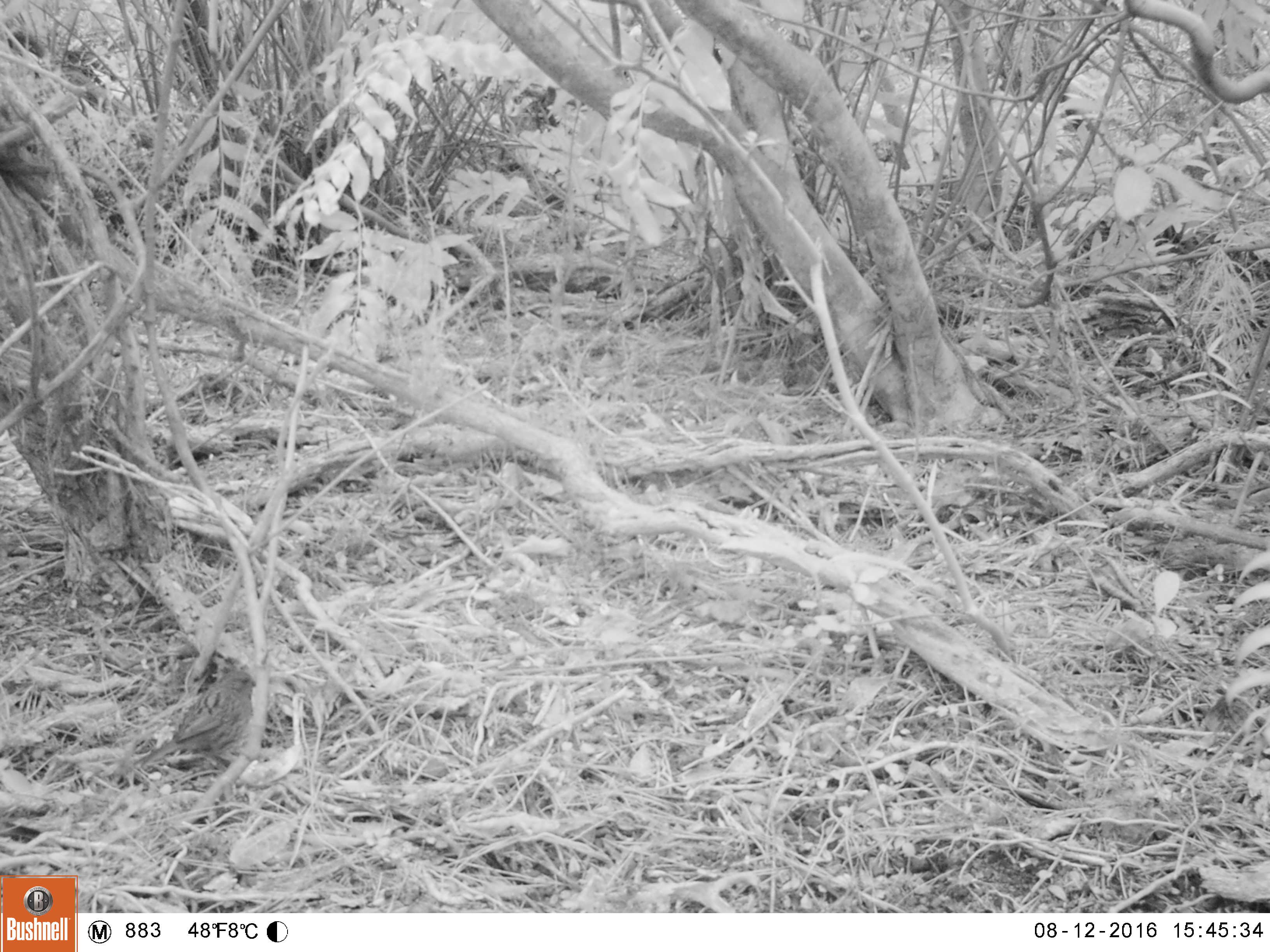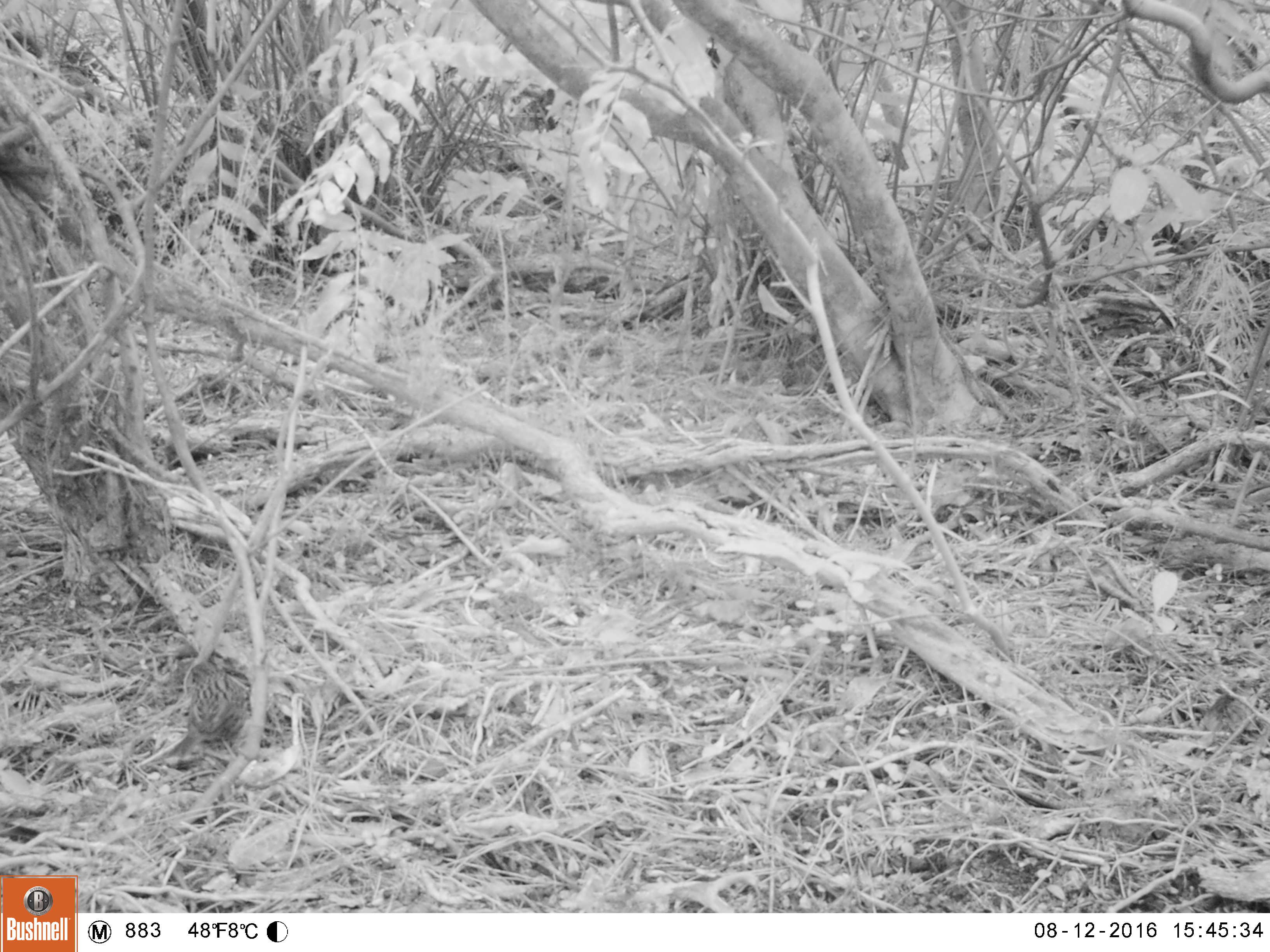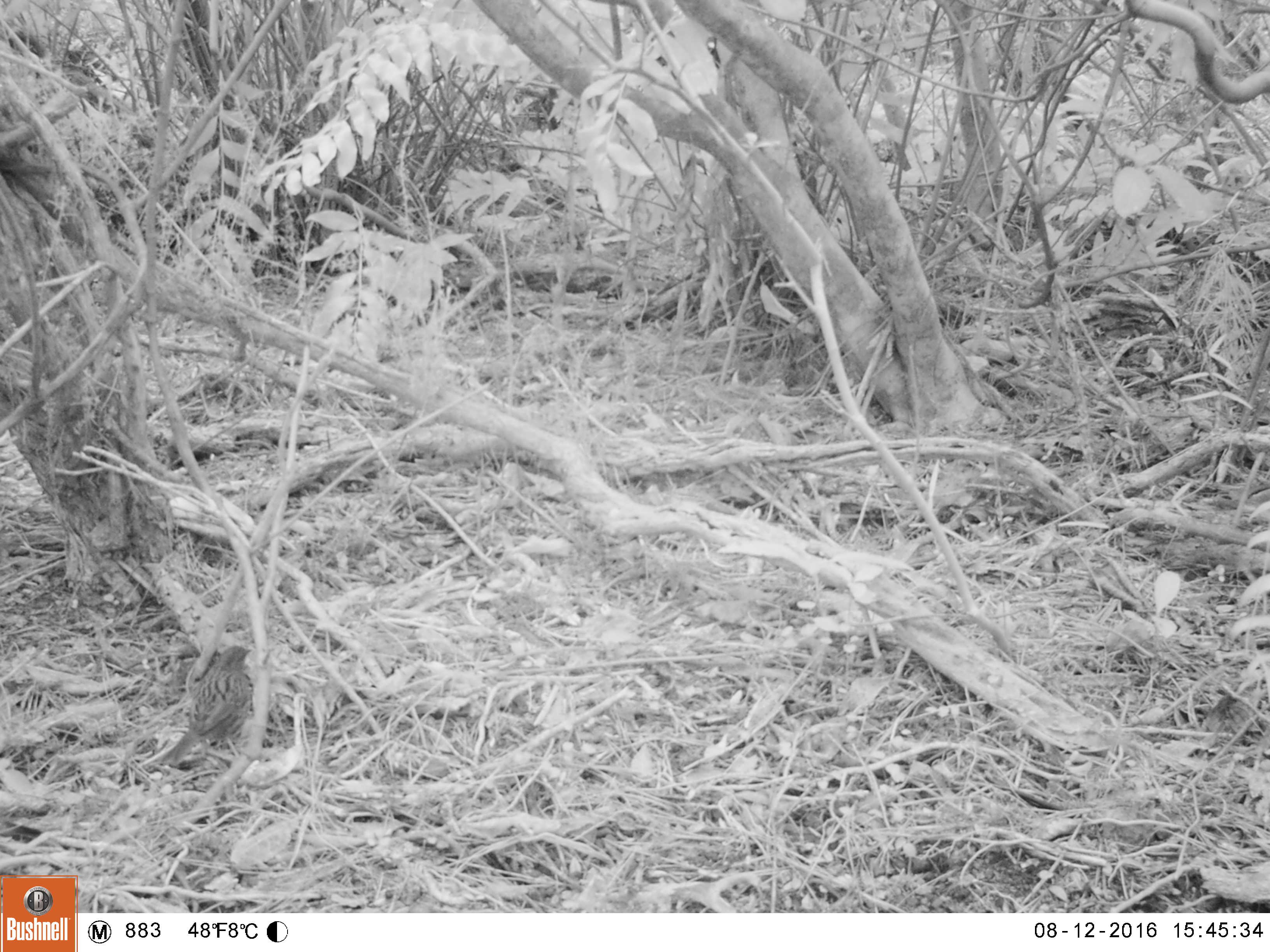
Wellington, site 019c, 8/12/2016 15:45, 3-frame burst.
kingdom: Animalia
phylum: Chordata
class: Aves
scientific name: Aves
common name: bird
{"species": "bird (Aves)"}